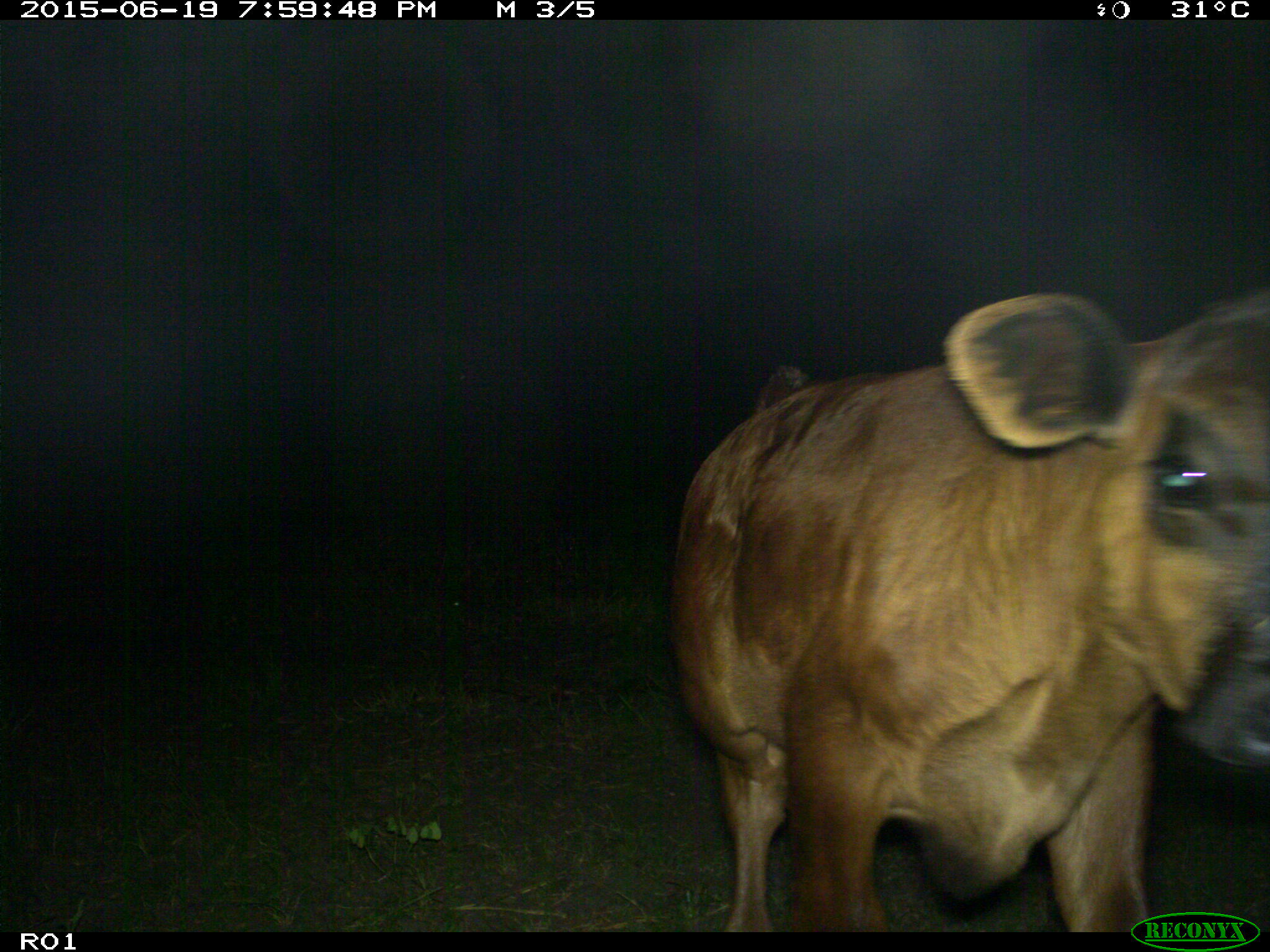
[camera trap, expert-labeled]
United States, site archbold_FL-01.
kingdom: Animalia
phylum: Chordata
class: Mammalia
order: Artiodactyla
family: Bovidae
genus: Bos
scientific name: Bos taurus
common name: domestic cow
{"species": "Bos taurus (domestic cow)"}